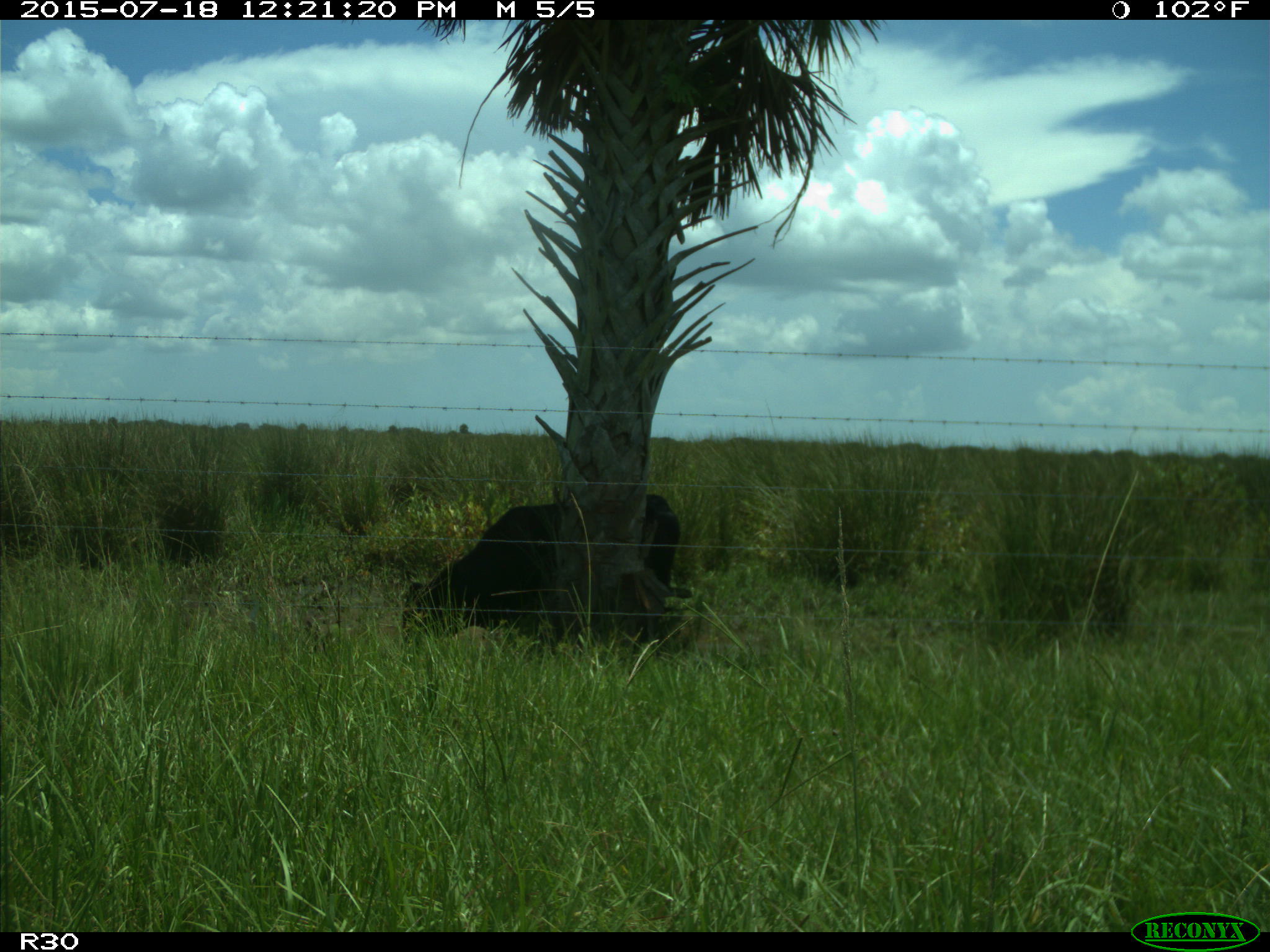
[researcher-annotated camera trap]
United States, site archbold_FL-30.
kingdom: Animalia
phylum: Chordata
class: Mammalia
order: Artiodactyla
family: Bovidae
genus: Bos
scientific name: Bos taurus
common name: domestic cow